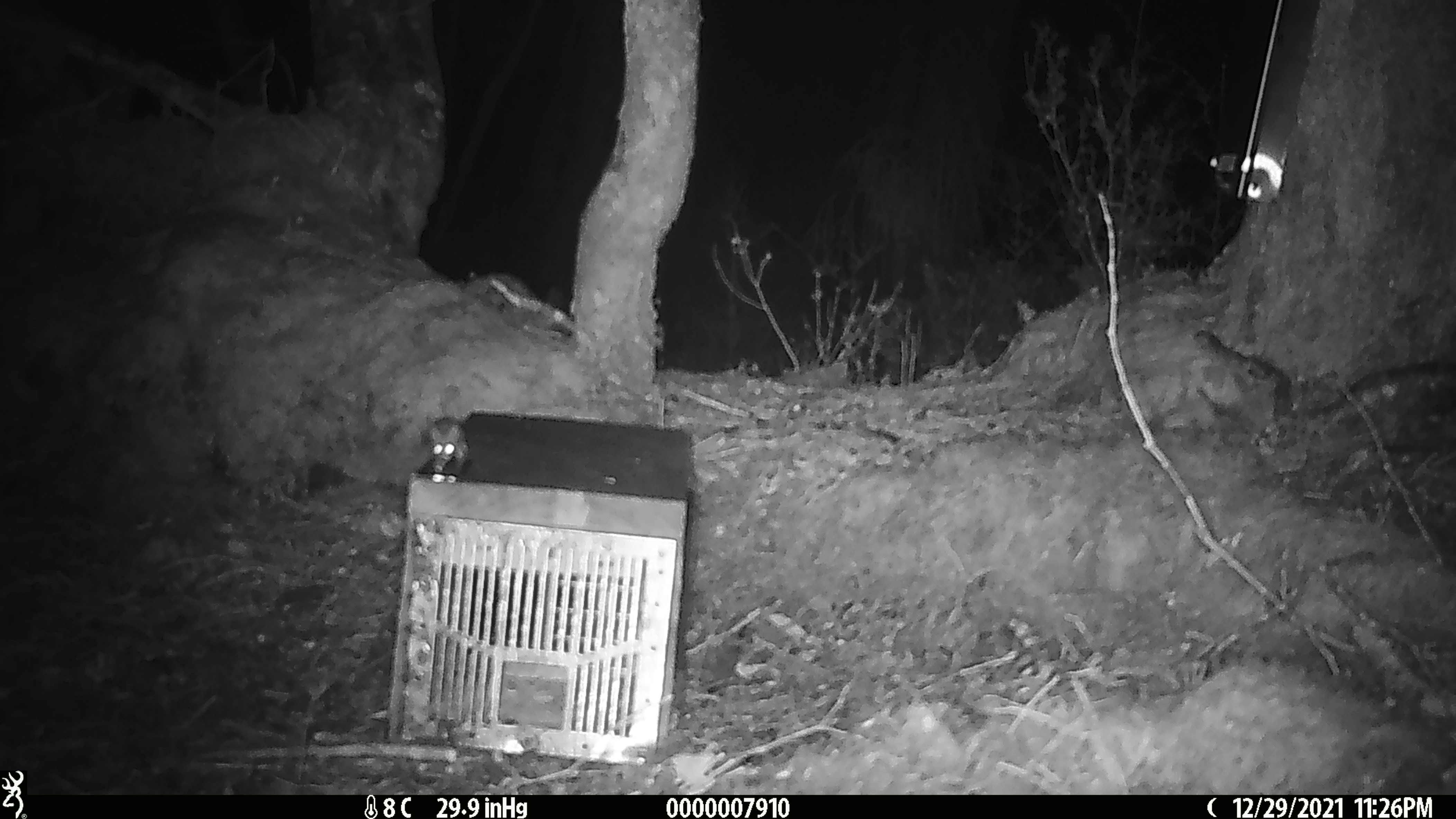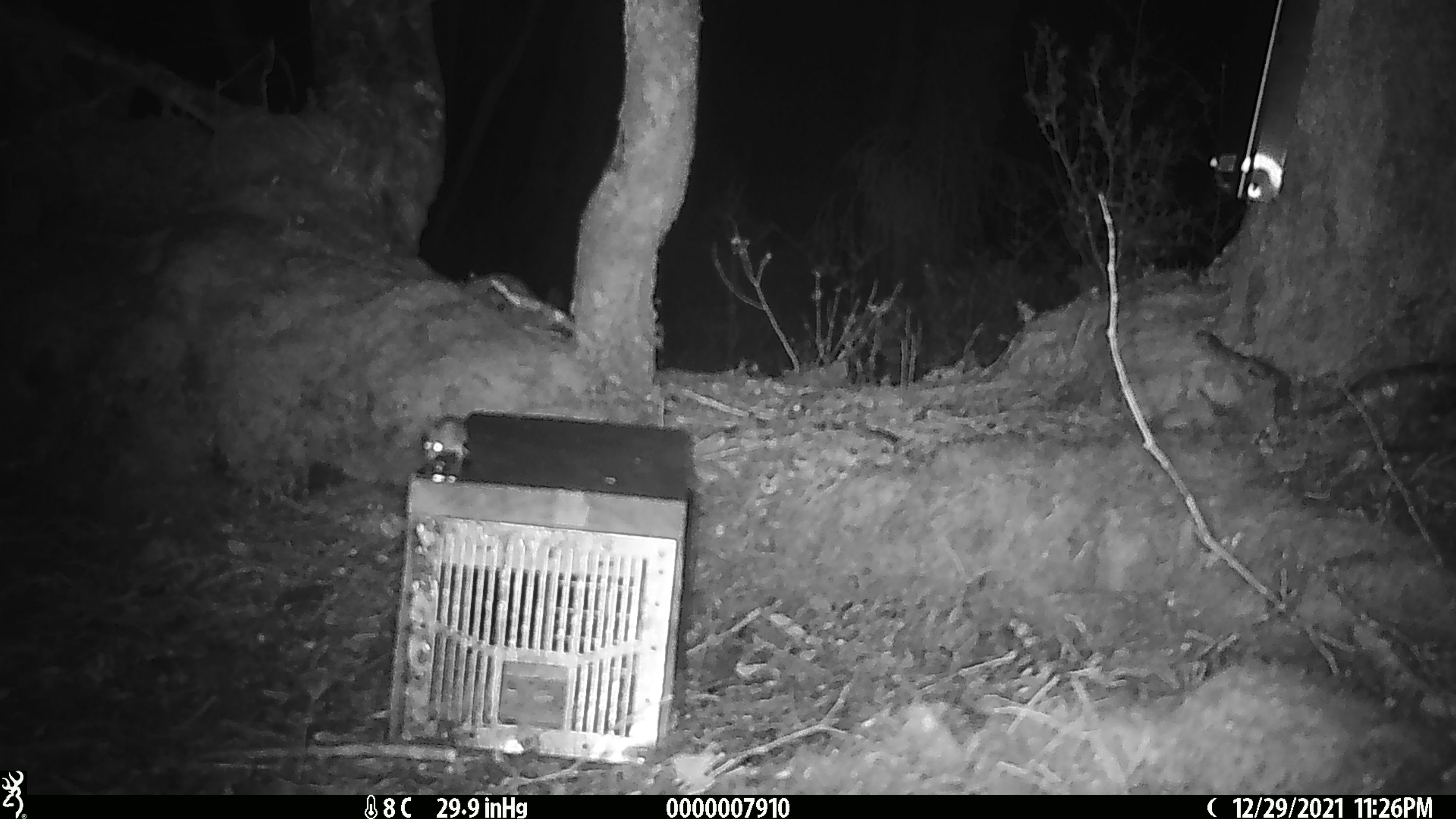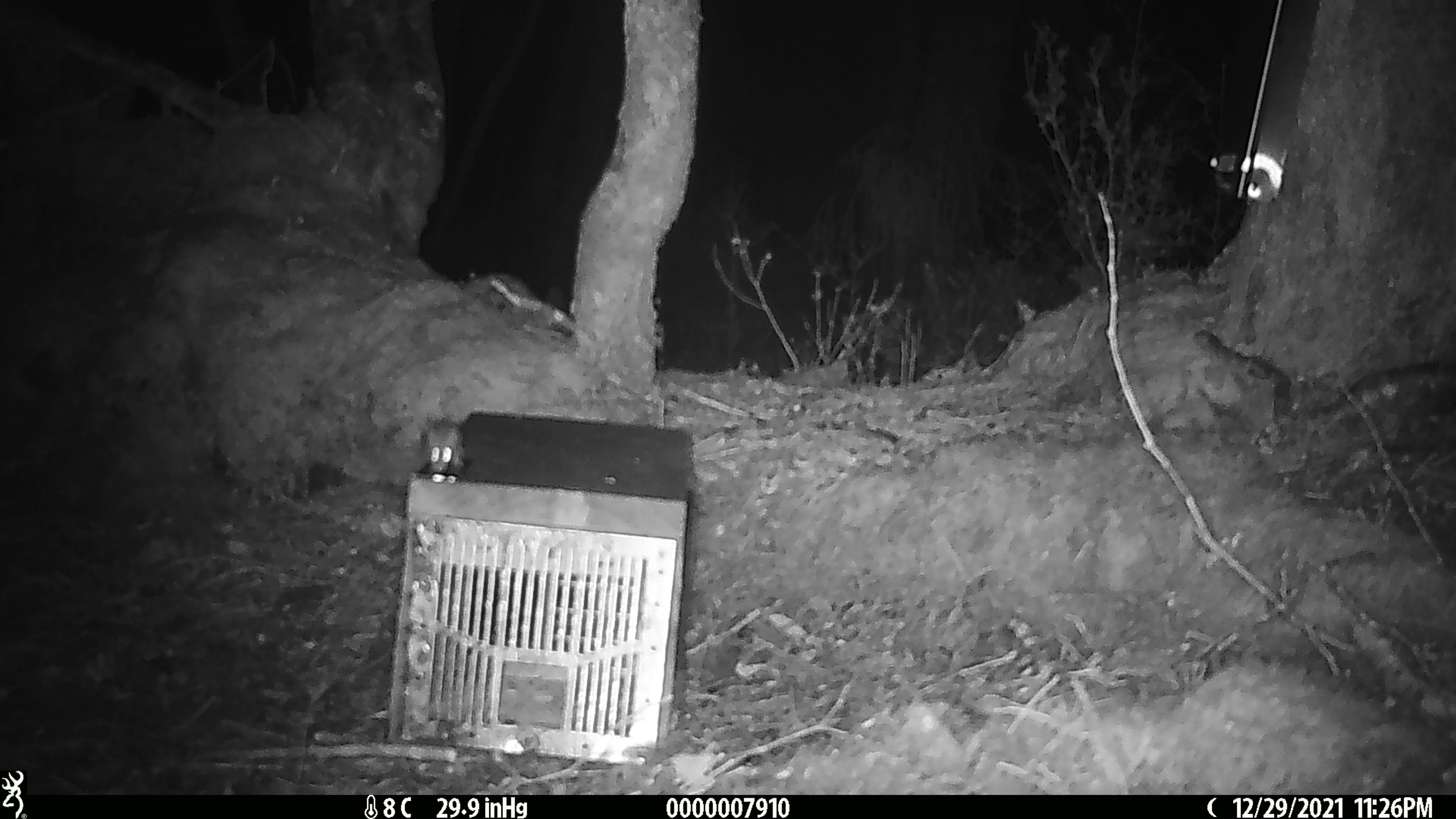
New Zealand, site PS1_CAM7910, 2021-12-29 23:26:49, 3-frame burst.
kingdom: Animalia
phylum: Chordata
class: Mammalia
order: Rodentia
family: Muridae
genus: Mus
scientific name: Mus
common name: mouse